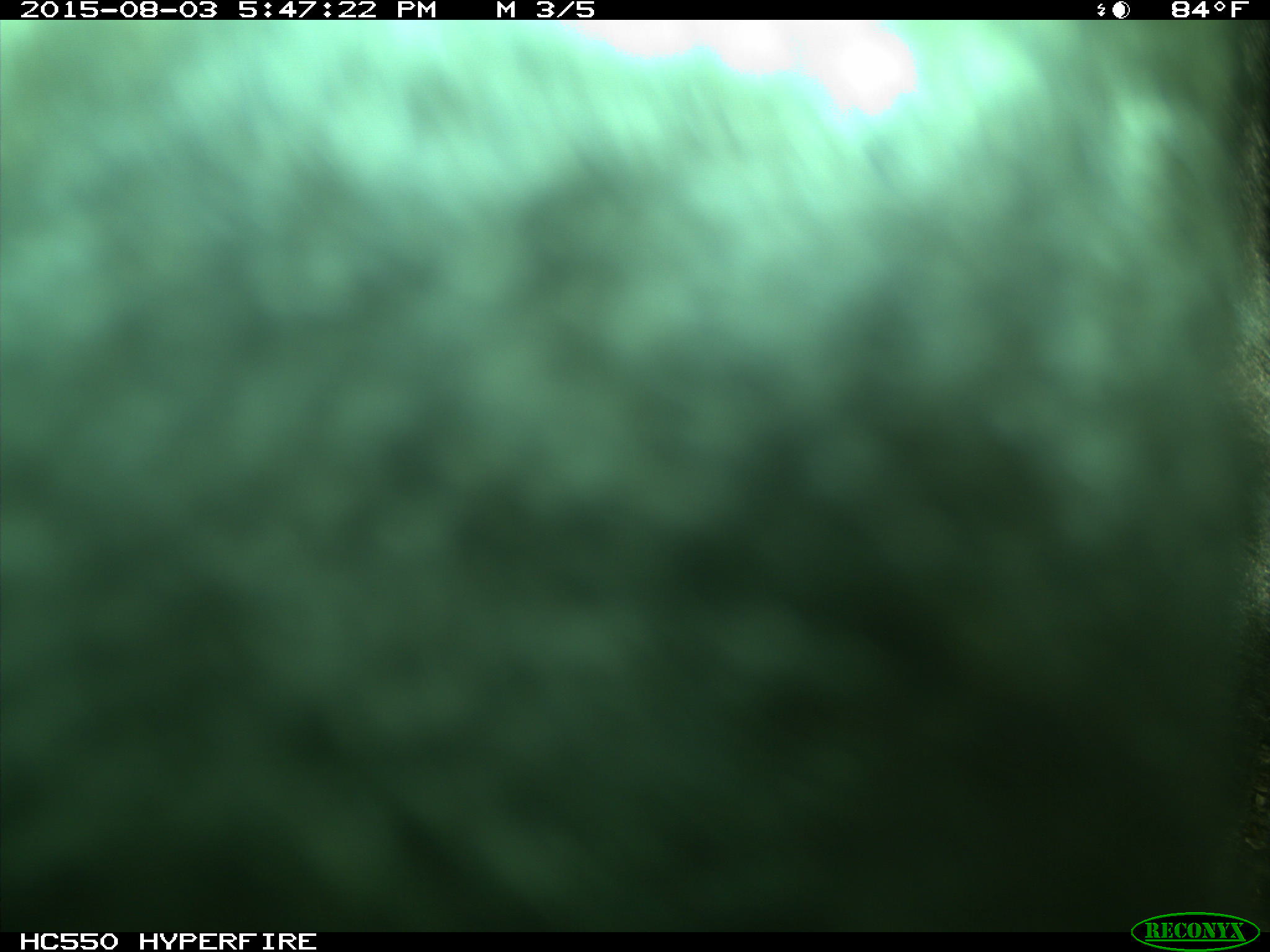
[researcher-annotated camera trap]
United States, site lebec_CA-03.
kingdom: Animalia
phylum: Chordata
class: Mammalia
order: Artiodactyla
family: Bovidae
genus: Bos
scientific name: Bos taurus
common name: domestic cow